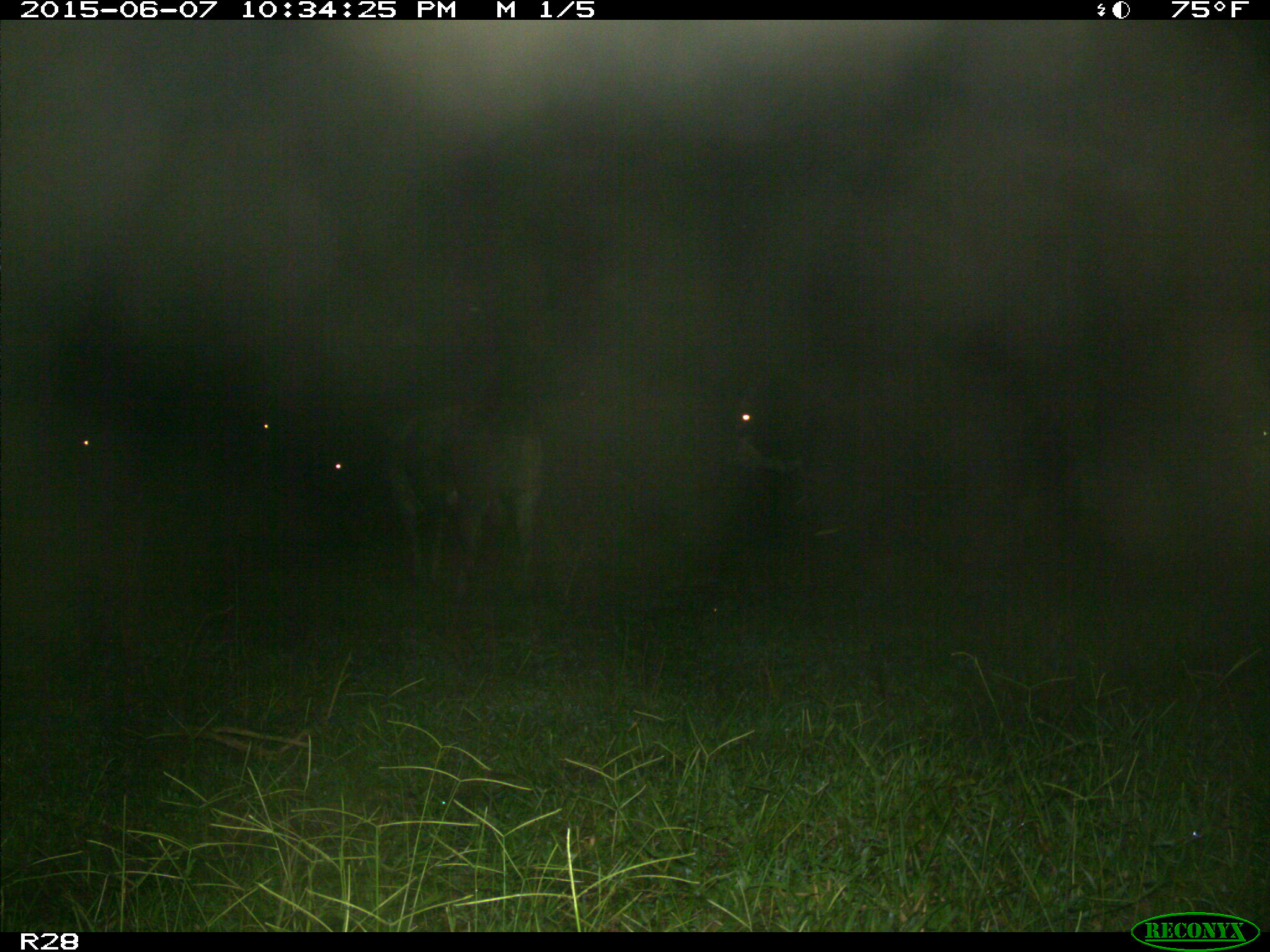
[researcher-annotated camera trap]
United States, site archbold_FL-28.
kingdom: Animalia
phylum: Chordata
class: Mammalia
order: Artiodactyla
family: Bovidae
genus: Bos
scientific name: Bos taurus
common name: domestic cow